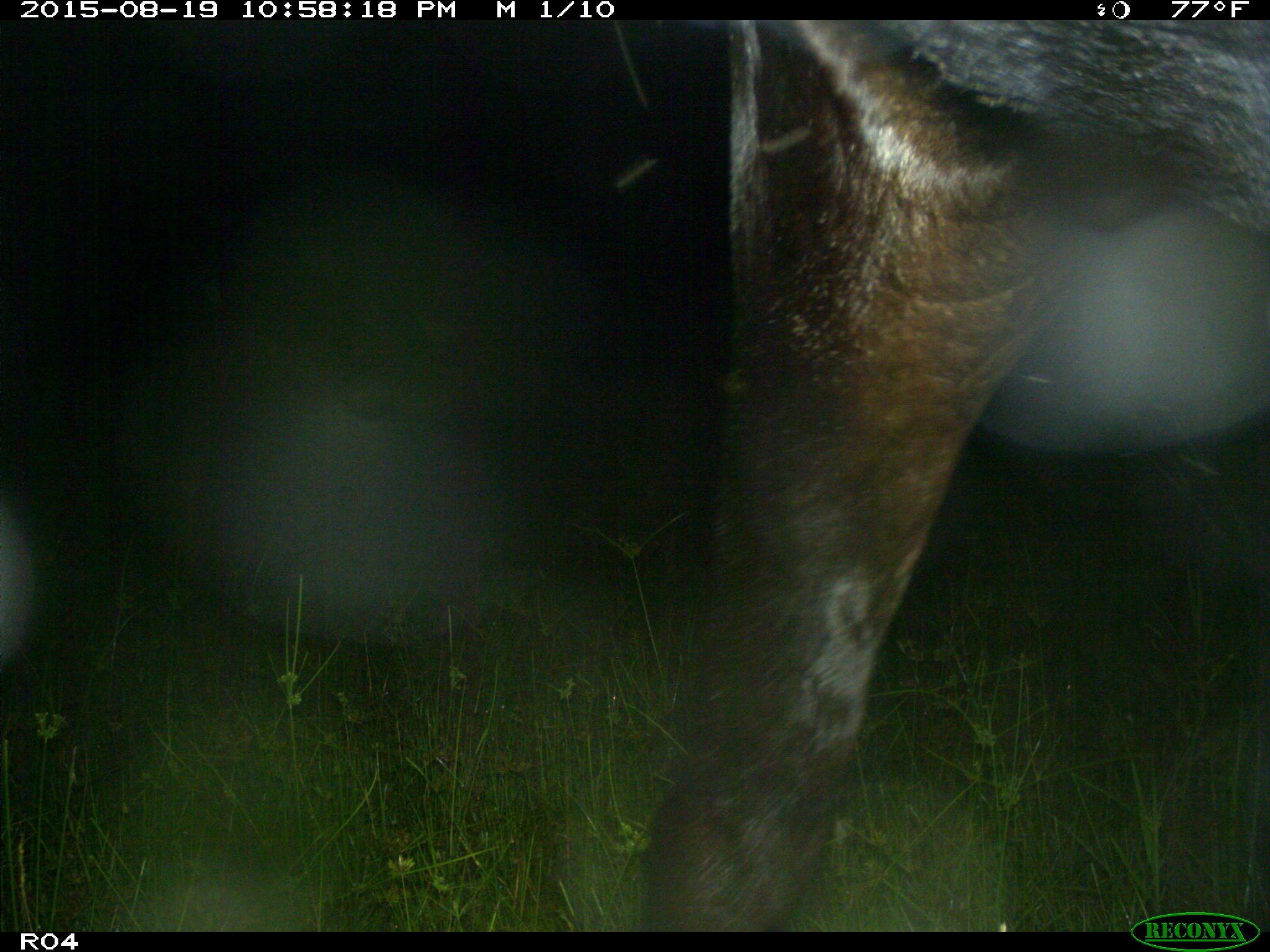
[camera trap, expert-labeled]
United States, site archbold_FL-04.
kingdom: Animalia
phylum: Chordata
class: Mammalia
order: Artiodactyla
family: Bovidae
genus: Bos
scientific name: Bos taurus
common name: domestic cow